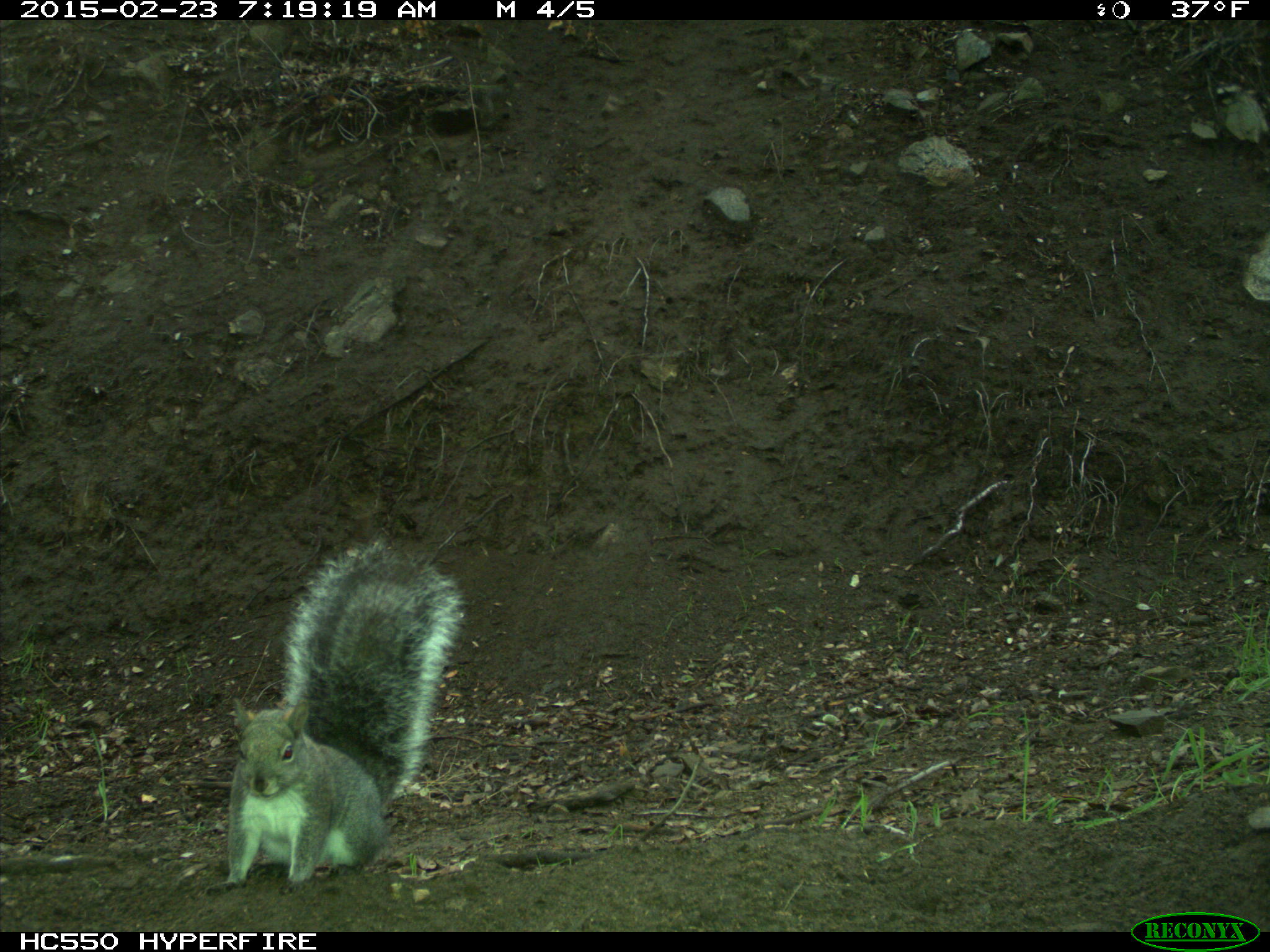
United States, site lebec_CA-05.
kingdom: Animalia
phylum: Chordata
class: Mammalia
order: Rodentia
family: Sciuridae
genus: Sciurus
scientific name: Sciurus carolinensis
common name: eastern gray squirrel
Sciurus carolinensis (eastern gray squirrel).